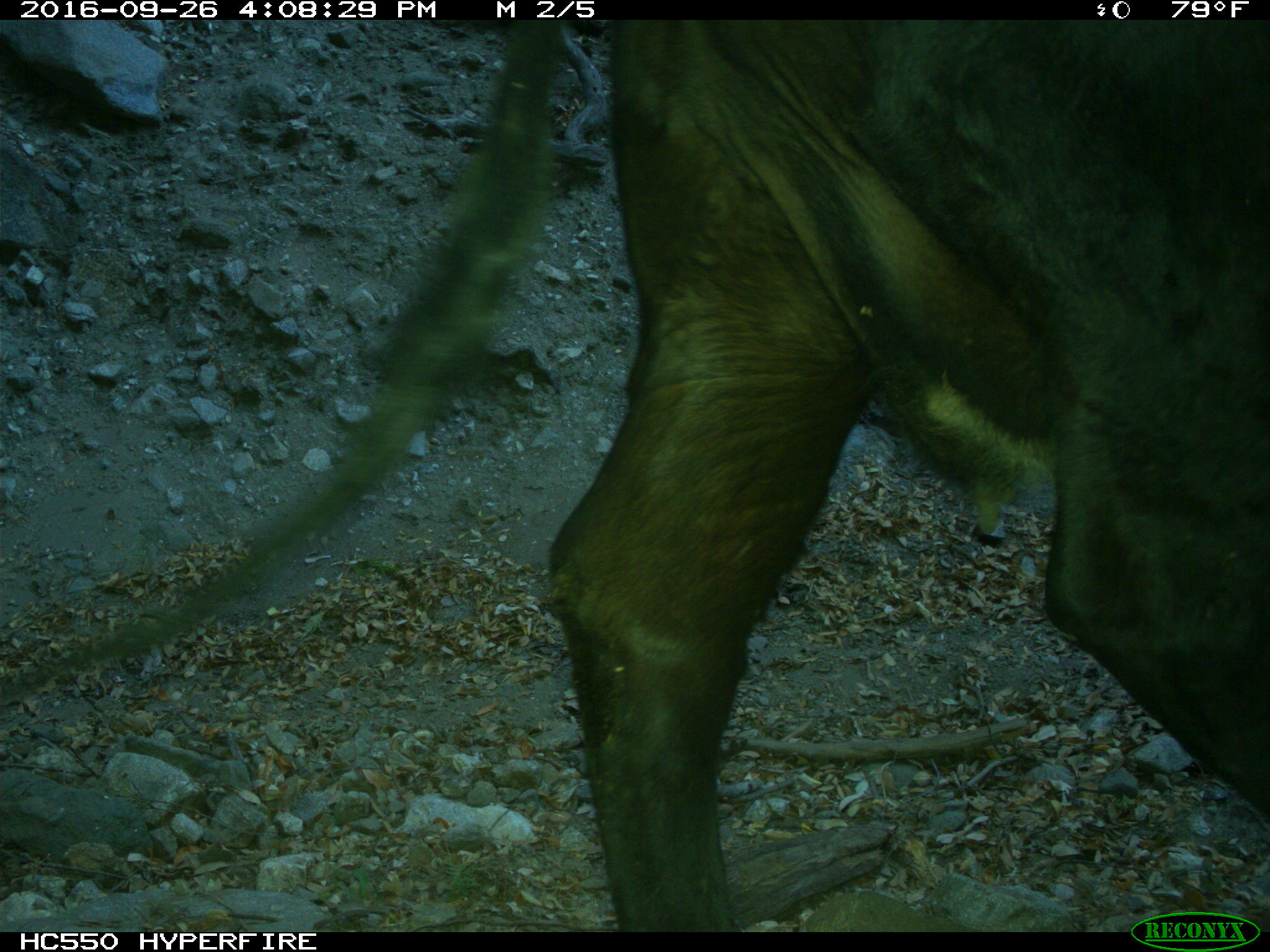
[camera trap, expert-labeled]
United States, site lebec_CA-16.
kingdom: Animalia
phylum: Chordata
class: Mammalia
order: Artiodactyla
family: Bovidae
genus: Bos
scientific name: Bos taurus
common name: domestic cow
Bos taurus (domestic cow).